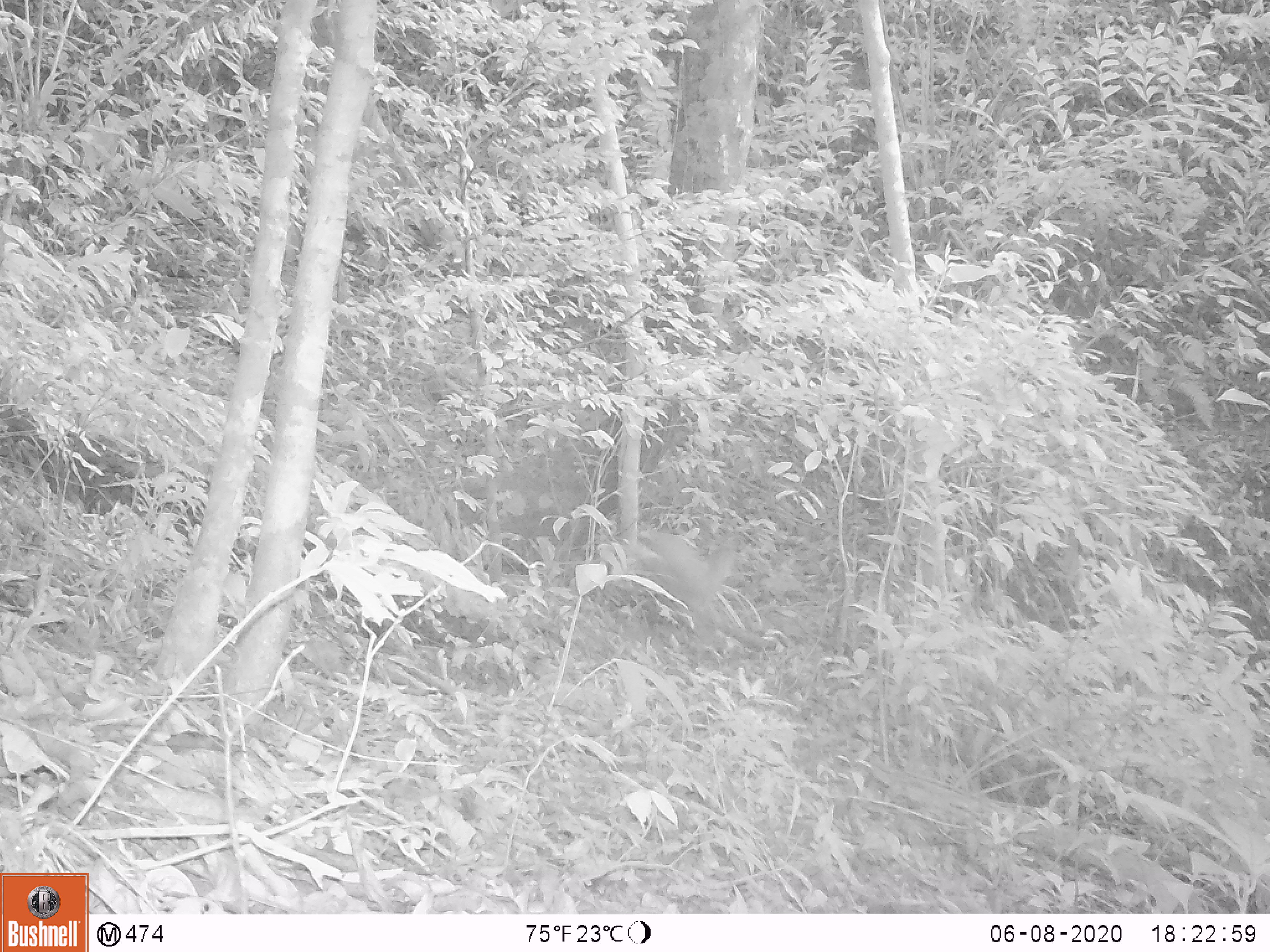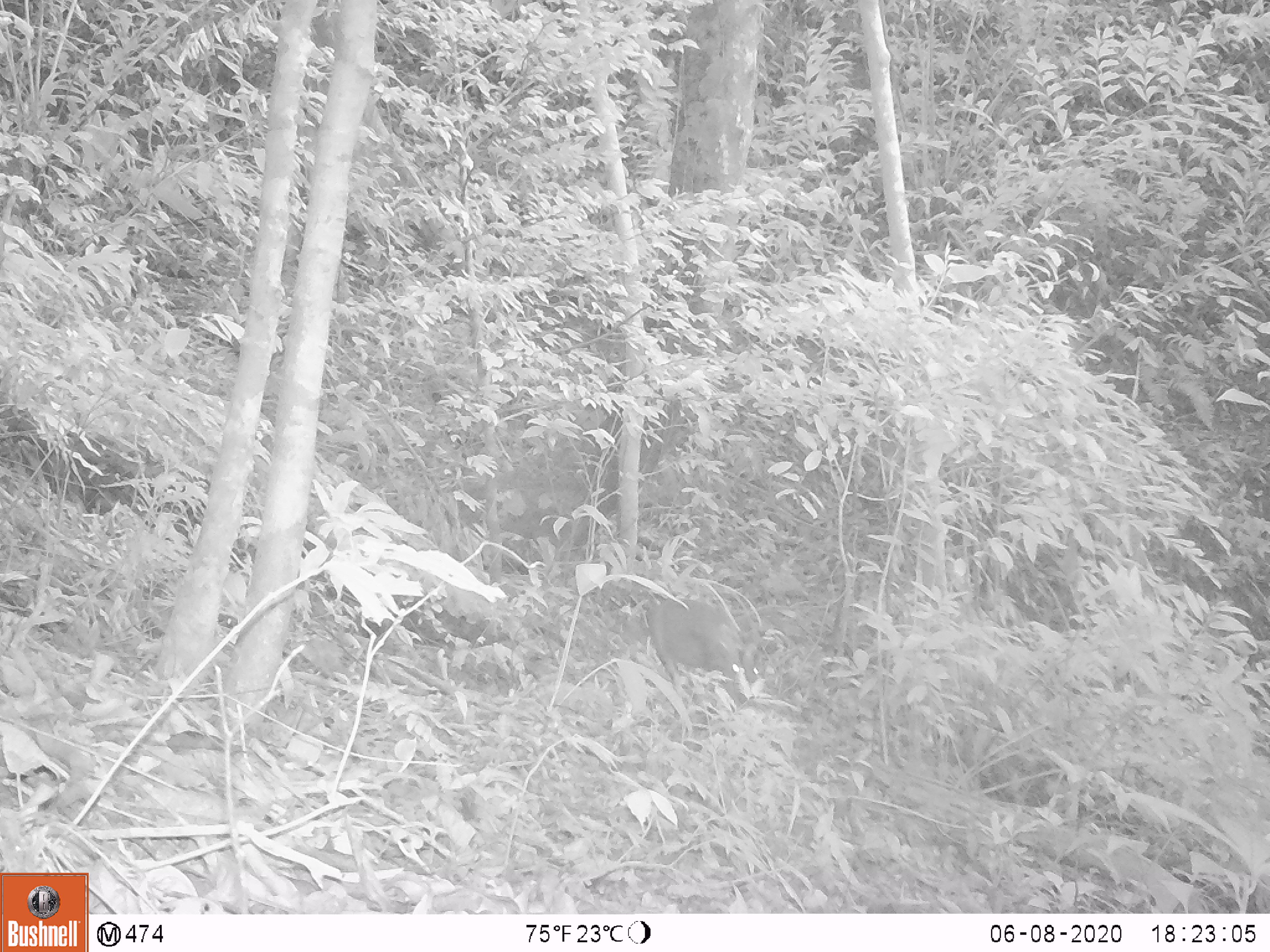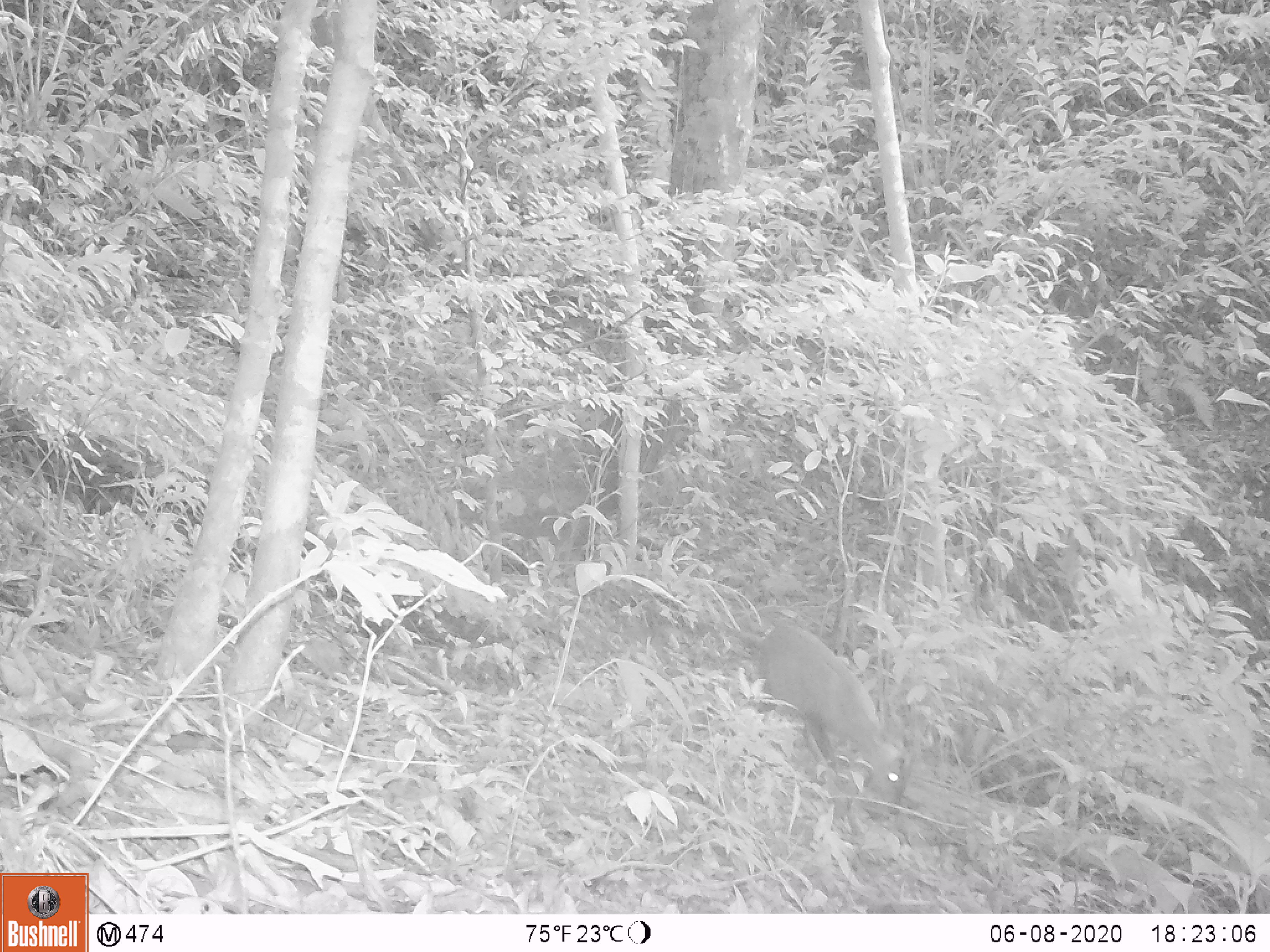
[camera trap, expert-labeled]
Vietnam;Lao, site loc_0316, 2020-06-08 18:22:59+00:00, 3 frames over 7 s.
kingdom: Animalia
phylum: Chordata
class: Mammalia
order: Artiodactyla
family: Cervidae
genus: Muntiacus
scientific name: Muntiacus rooseveltorum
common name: roosevelt's muntjac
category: roosevelts muntjac group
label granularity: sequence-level